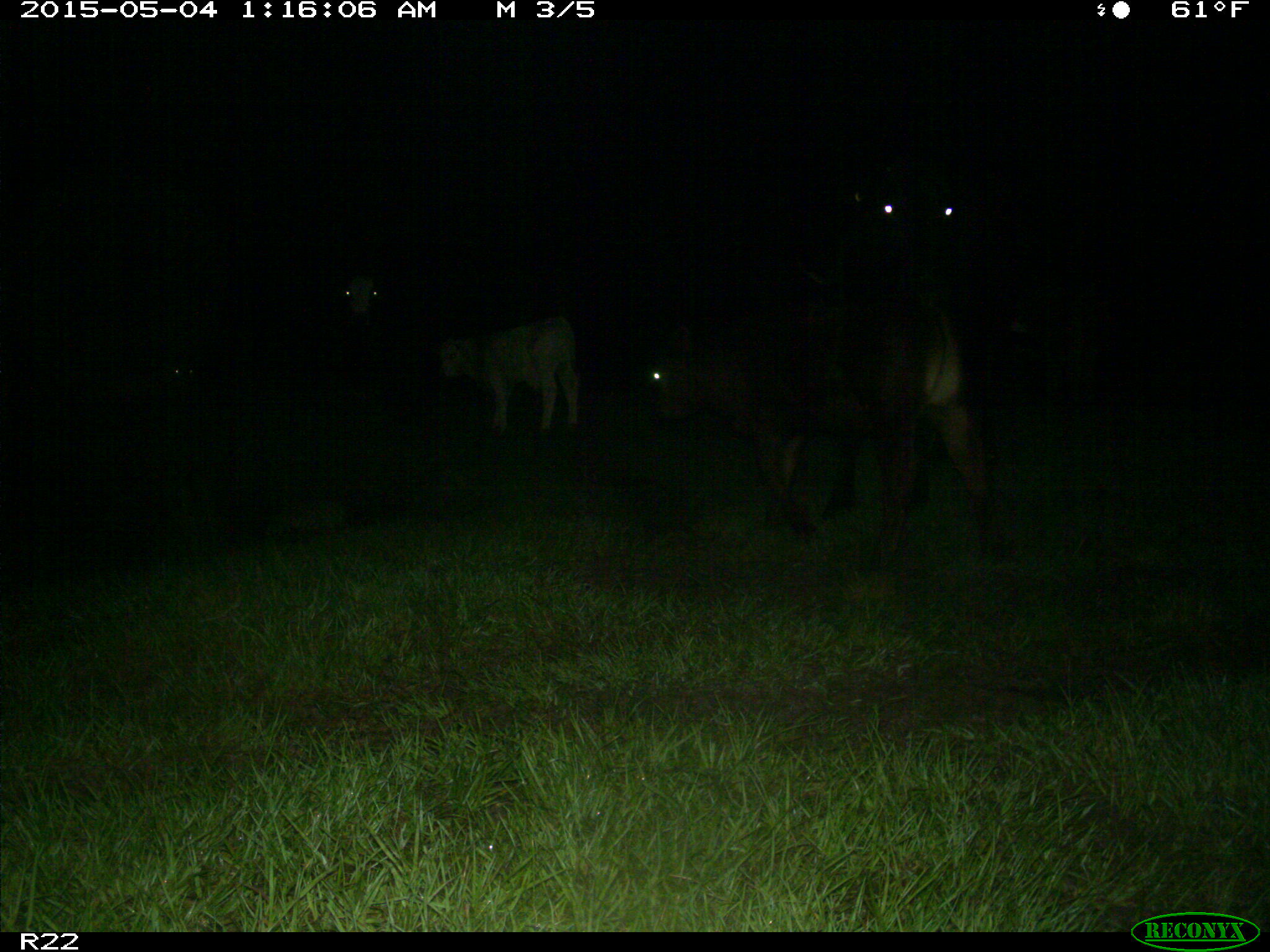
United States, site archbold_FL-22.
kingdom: Animalia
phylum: Chordata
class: Mammalia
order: Artiodactyla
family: Bovidae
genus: Bos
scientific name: Bos taurus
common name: domestic cow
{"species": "Bos taurus (domestic cow)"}